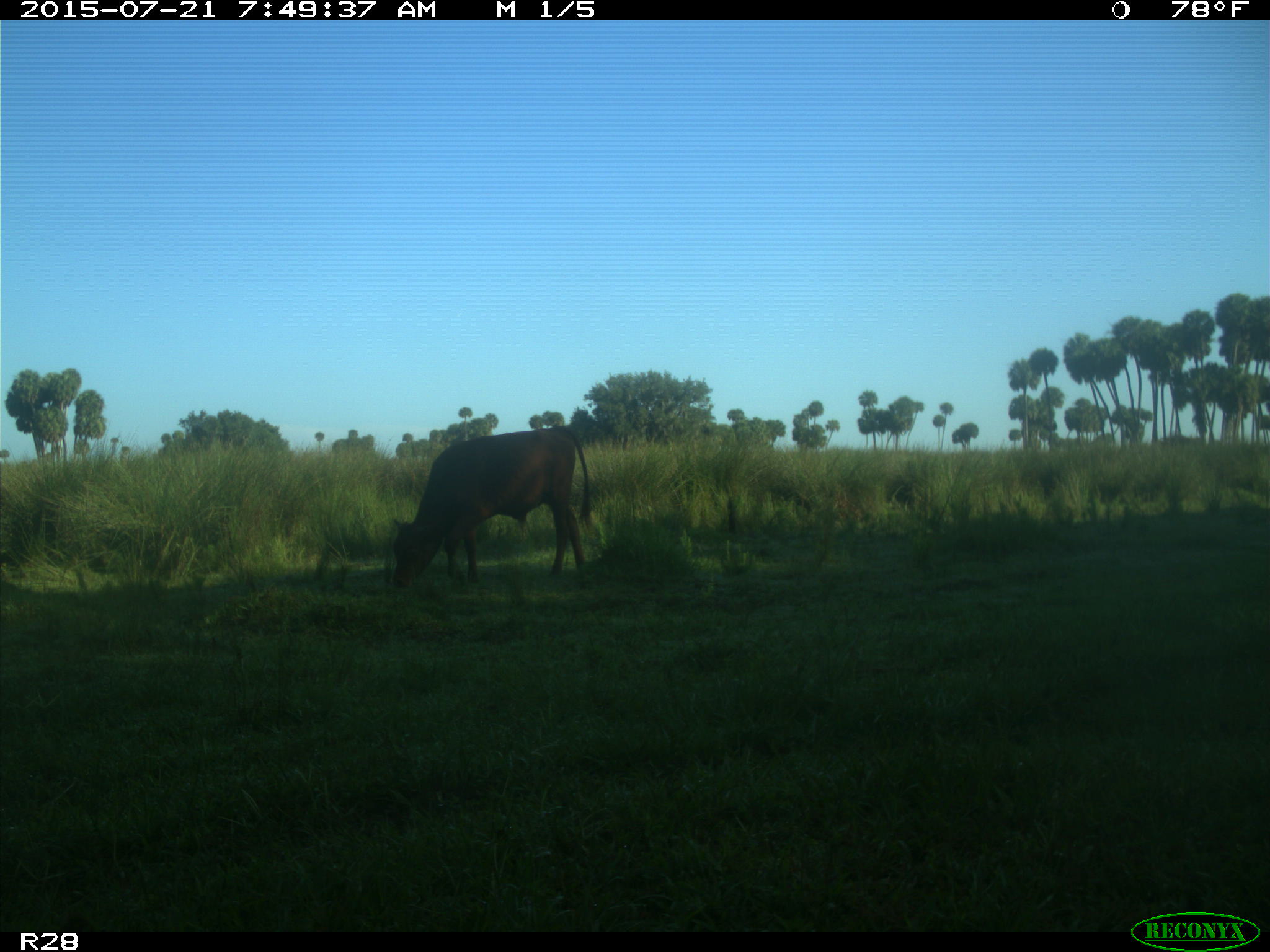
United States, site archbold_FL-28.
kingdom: Animalia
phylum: Chordata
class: Mammalia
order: Artiodactyla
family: Bovidae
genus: Bos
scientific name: Bos taurus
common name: domestic cow